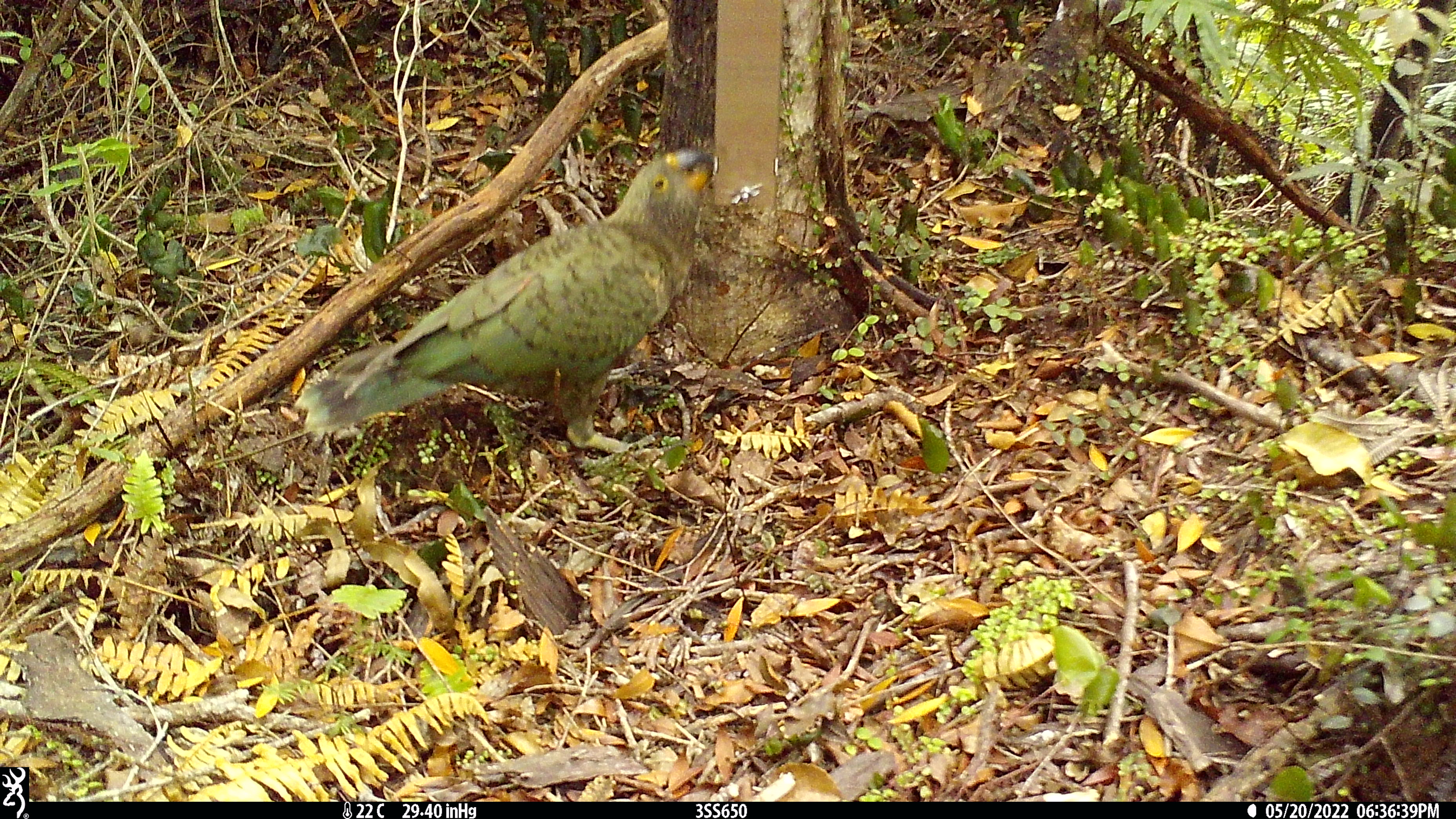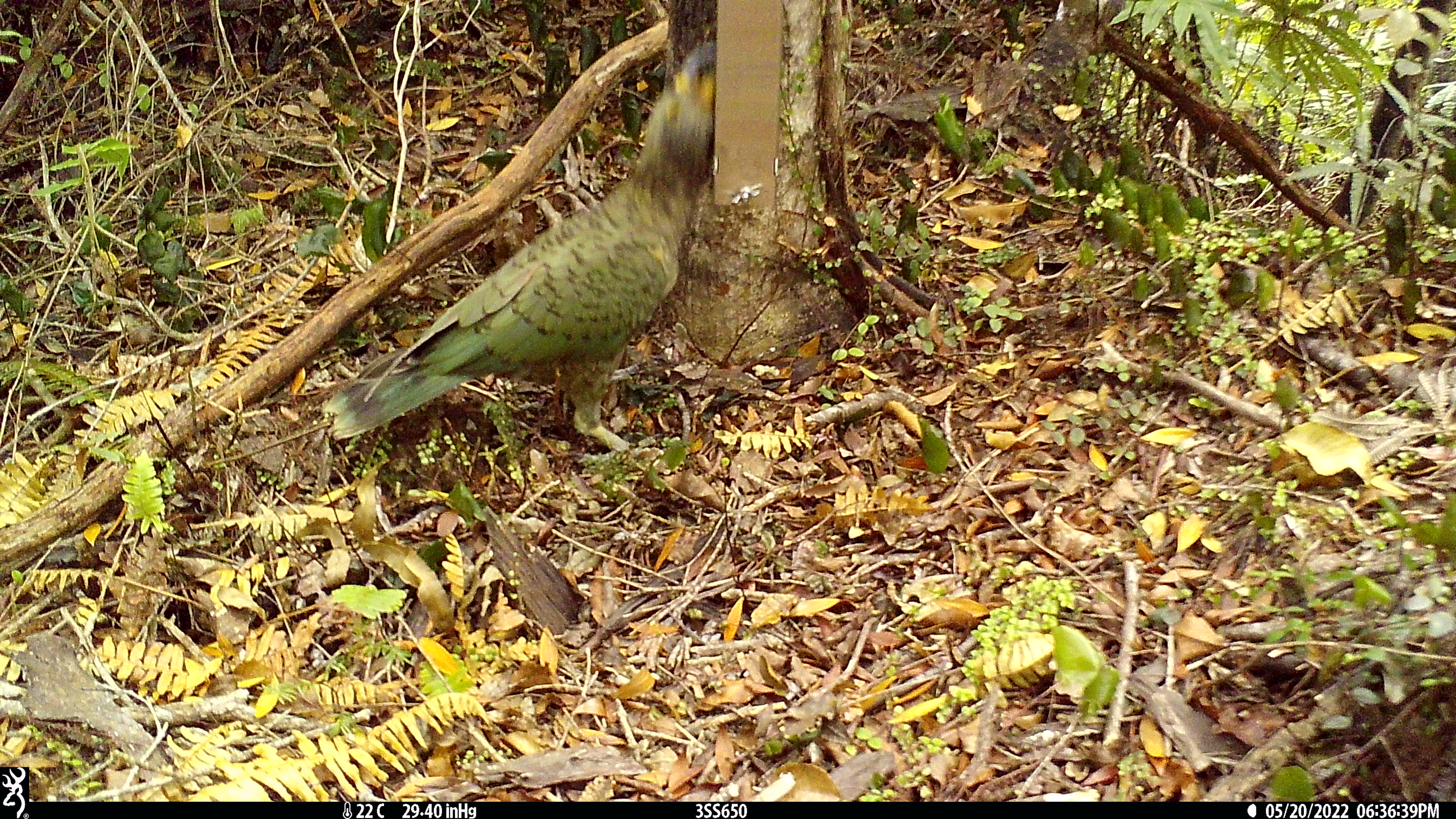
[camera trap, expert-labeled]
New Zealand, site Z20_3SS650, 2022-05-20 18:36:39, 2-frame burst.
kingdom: Animalia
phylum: Chordata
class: Aves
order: Psittaciformes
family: Strigopidae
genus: Nestor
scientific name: Nestor notabilis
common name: kea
Kea (Nestor notabilis).